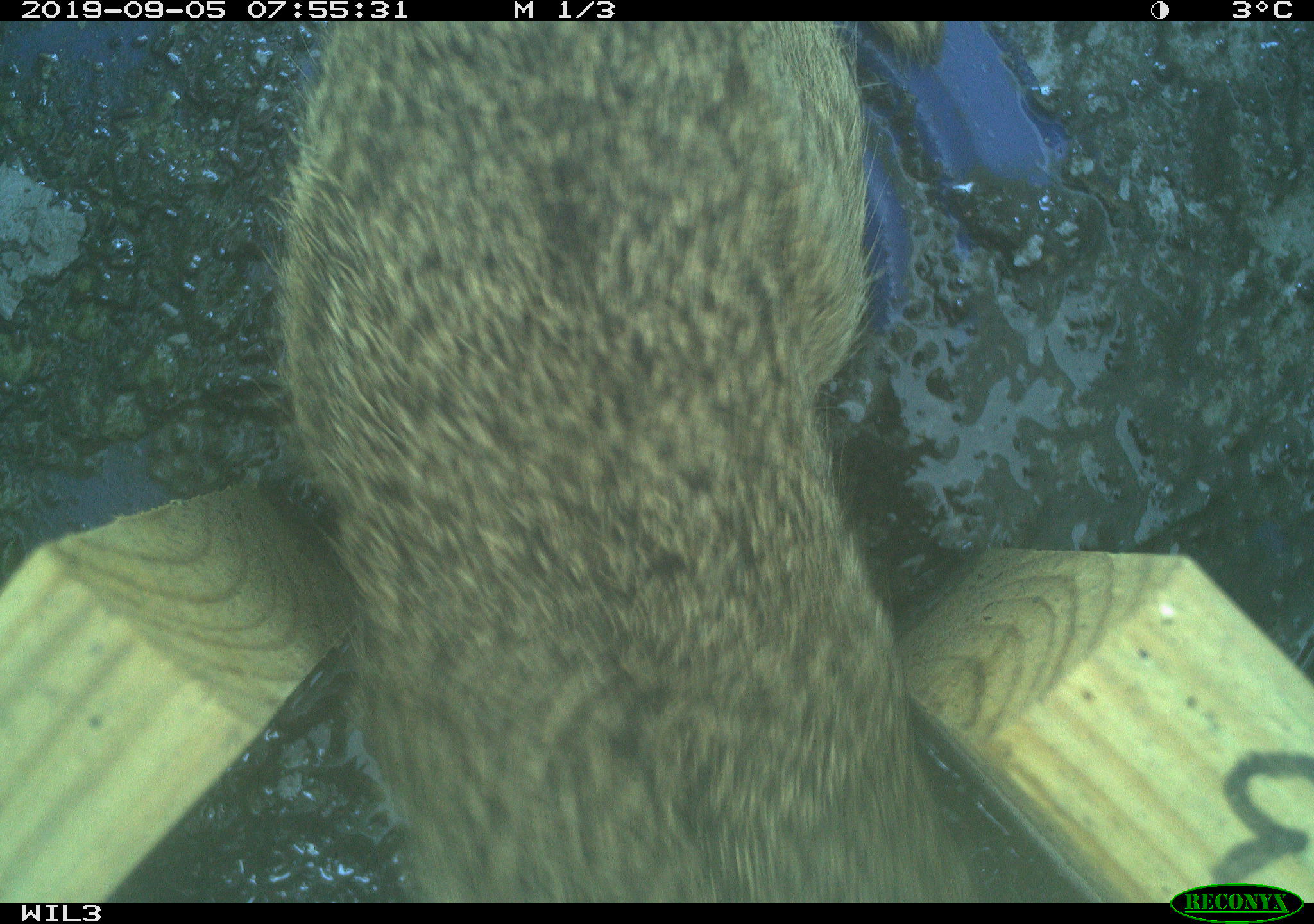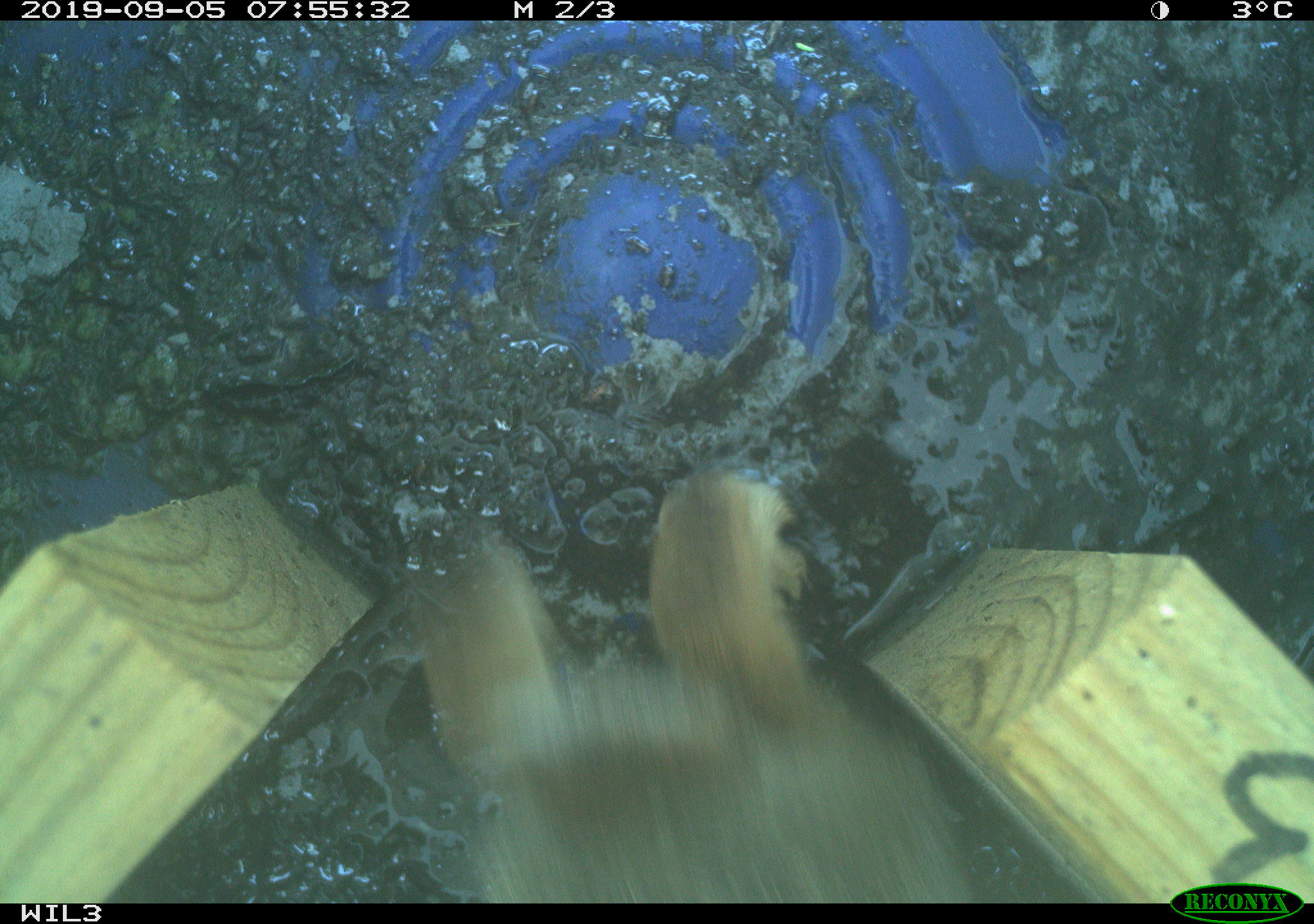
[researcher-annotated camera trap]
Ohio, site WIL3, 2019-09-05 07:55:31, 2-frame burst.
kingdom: Animalia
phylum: Chordata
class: Mammalia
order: Lagomorpha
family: Leporidae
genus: Sylvilagus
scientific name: Sylvilagus floridanus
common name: eastern cottontail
Eastern cottontail (Sylvilagus floridanus).